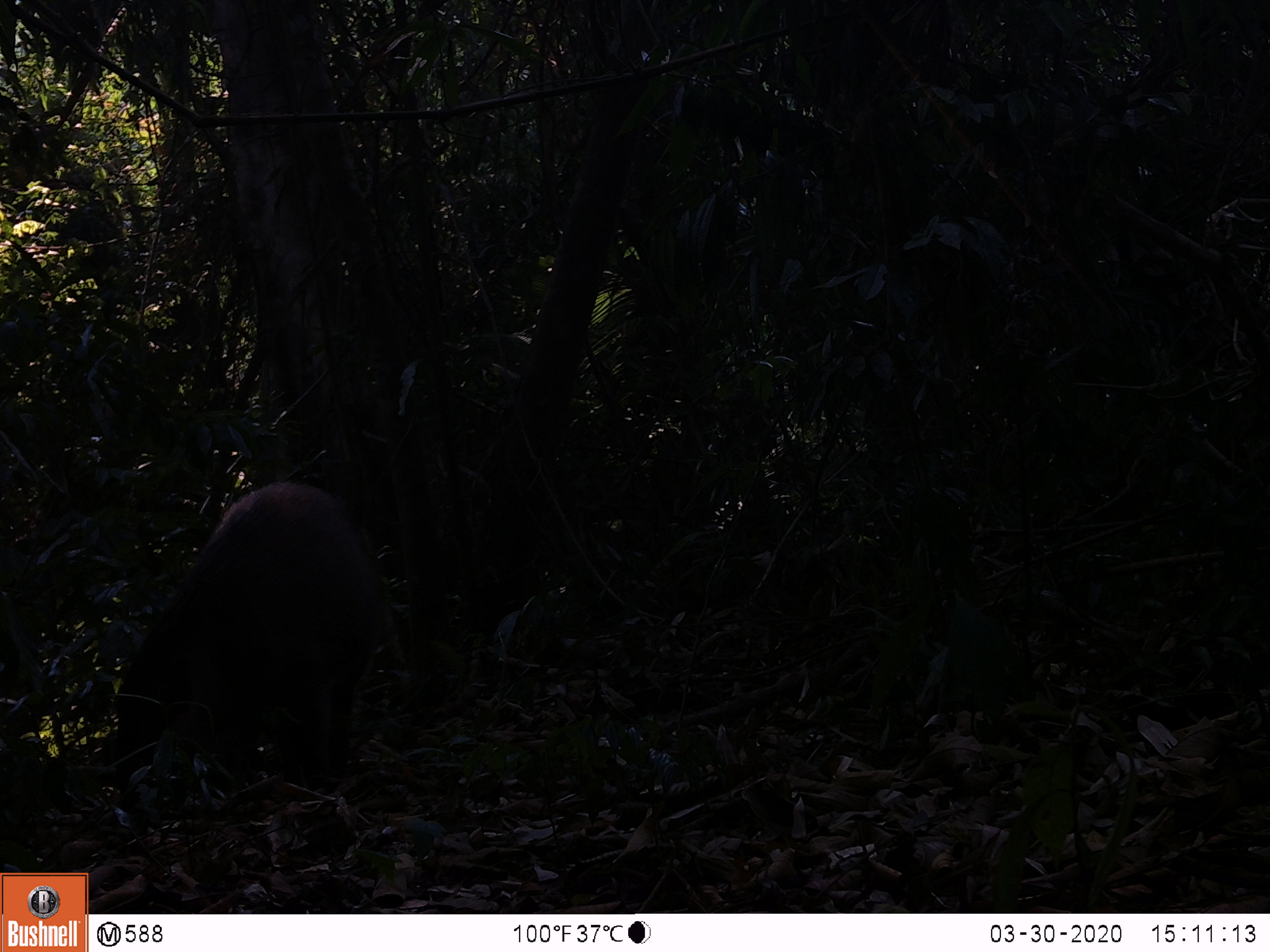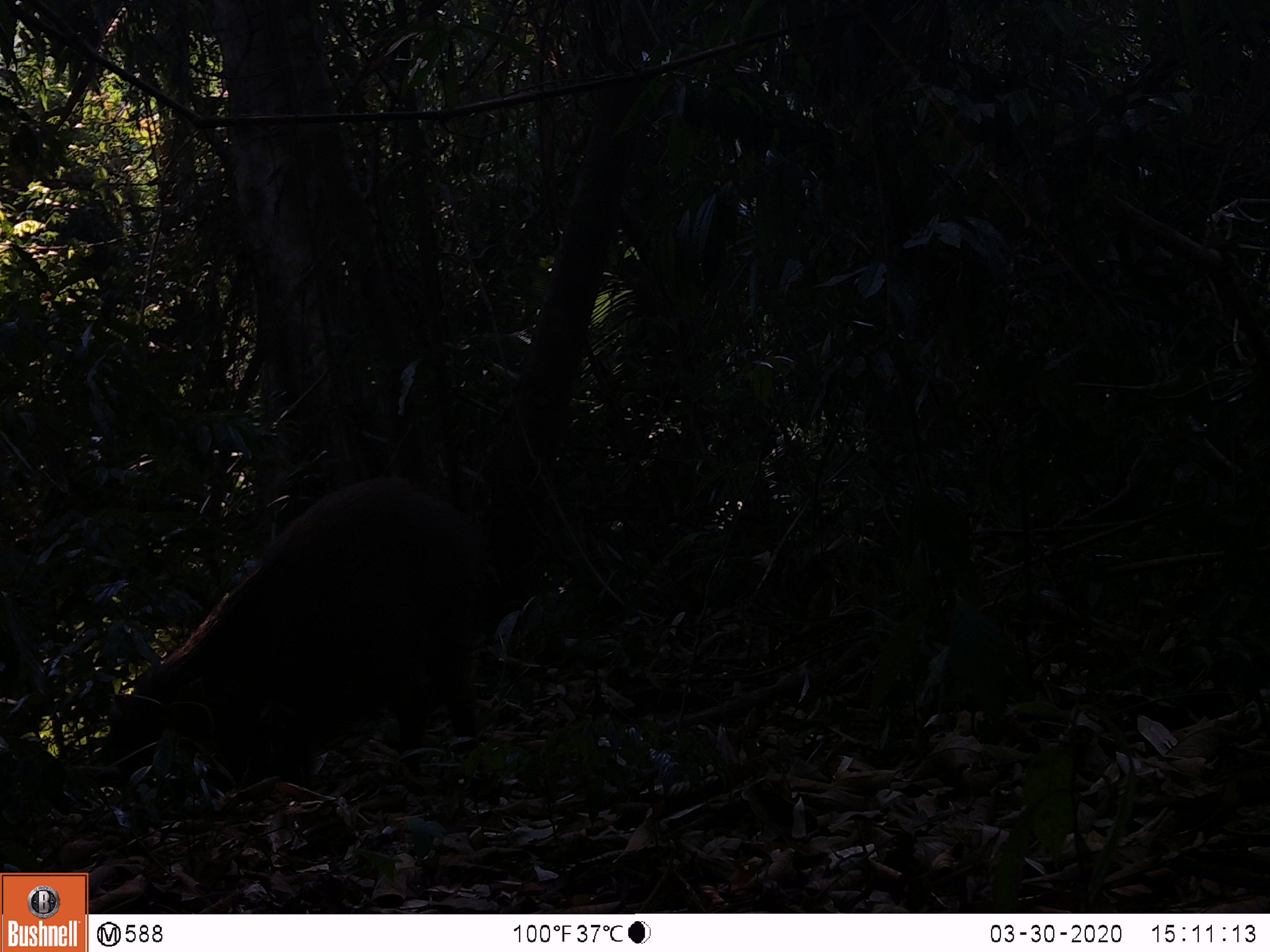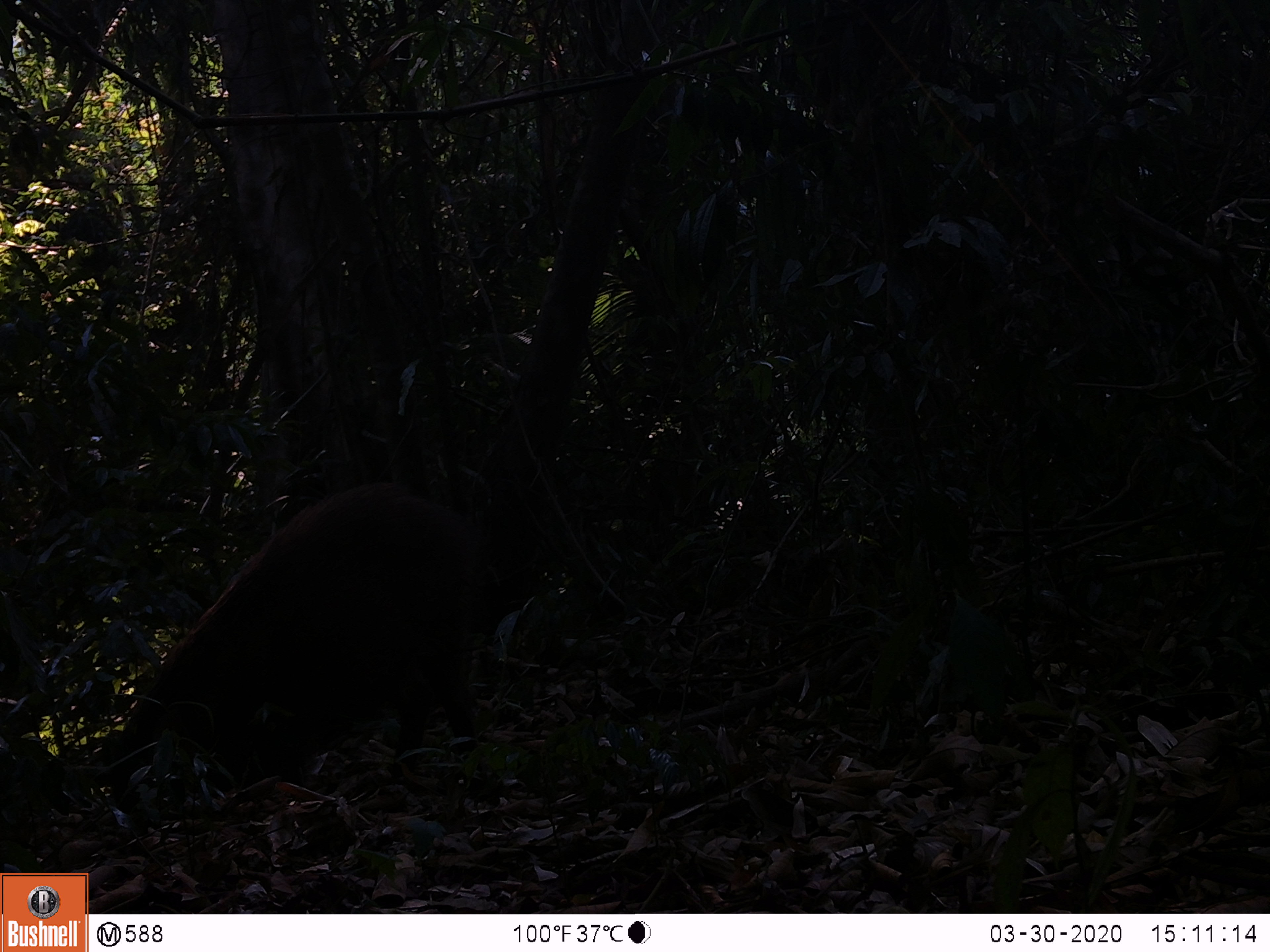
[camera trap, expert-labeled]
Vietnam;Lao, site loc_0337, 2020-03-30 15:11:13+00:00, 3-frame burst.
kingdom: Animalia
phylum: Chordata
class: Mammalia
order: Artiodactyla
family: Suidae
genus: Sus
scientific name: Sus scrofa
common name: eurasian wild pig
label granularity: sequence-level